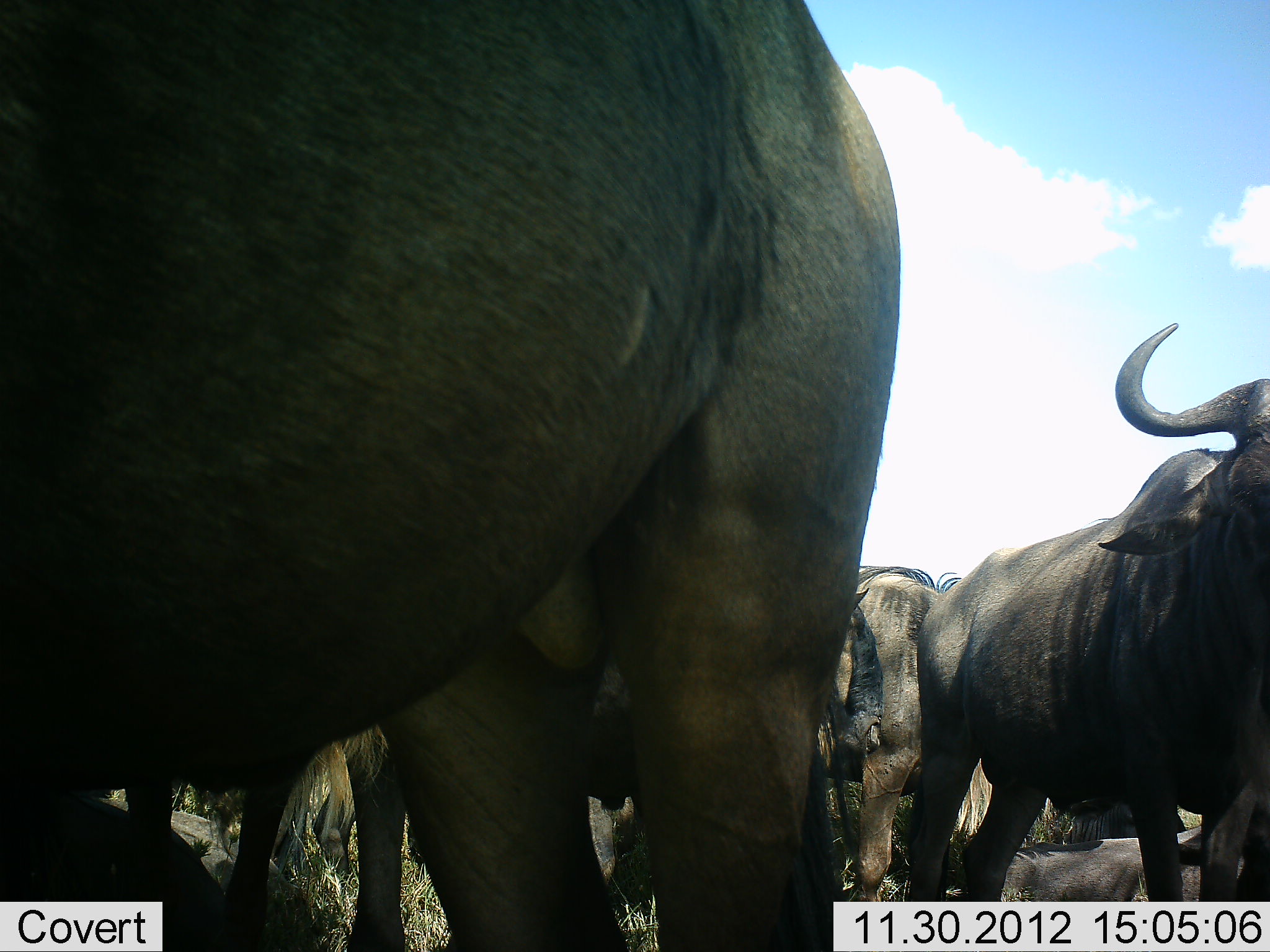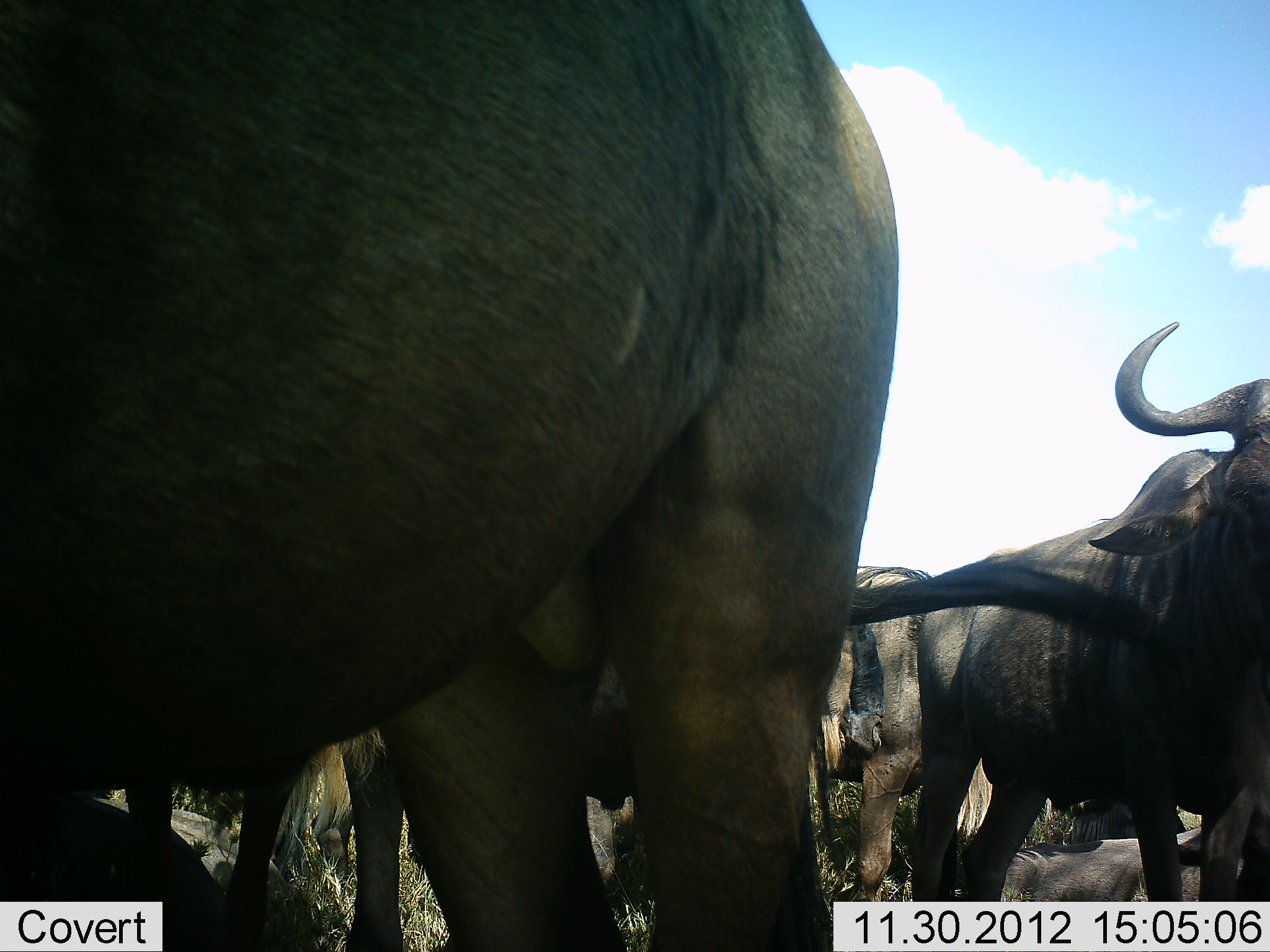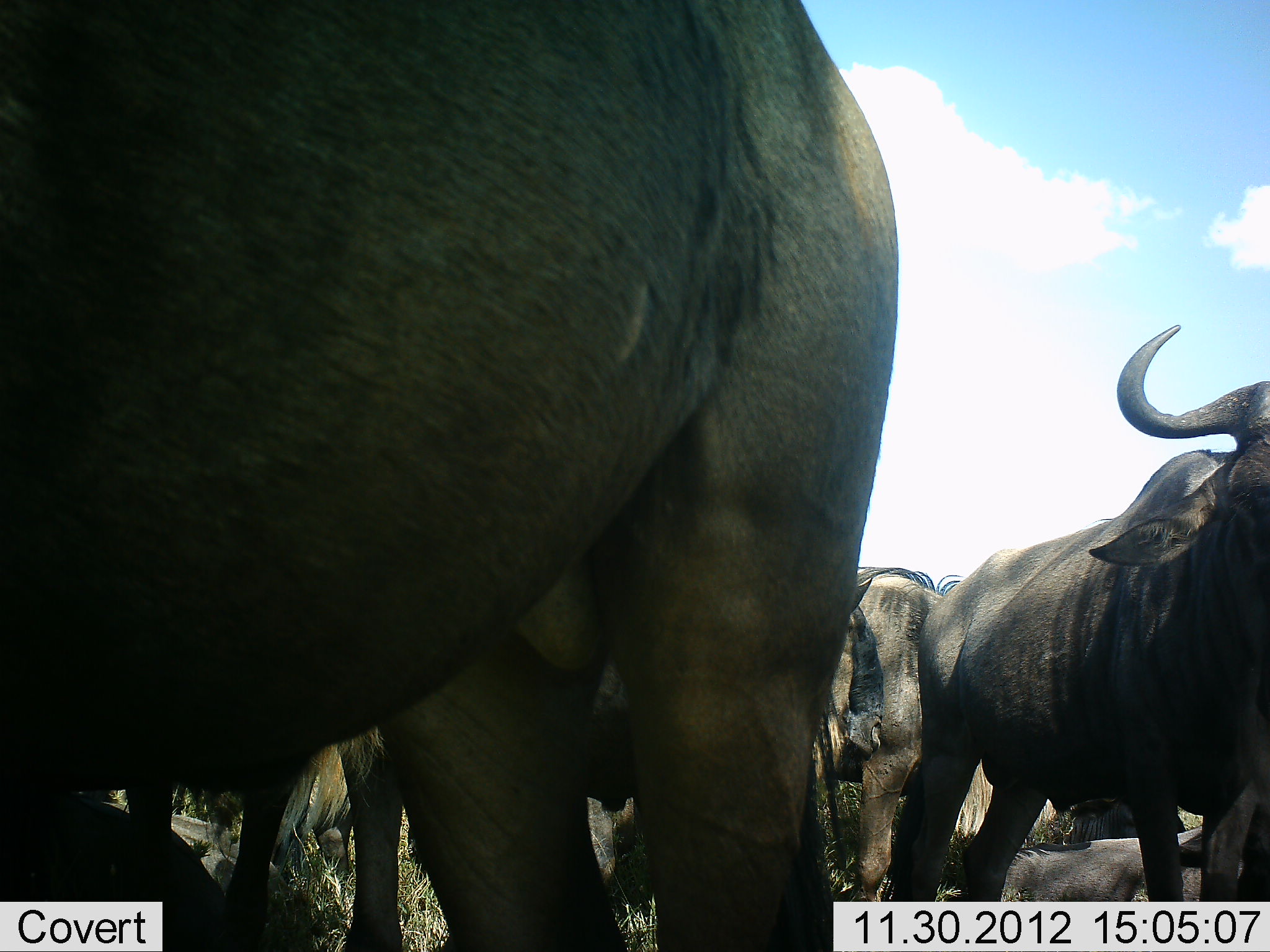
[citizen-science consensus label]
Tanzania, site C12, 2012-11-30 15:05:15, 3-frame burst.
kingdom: Animalia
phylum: Chordata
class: Mammalia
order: Artiodactyla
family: Bovidae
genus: Connochaetes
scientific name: Connochaetes taurinus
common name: blue wildebeest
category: wildebeest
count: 9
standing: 50%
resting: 40%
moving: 30%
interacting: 0%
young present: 0%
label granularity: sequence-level